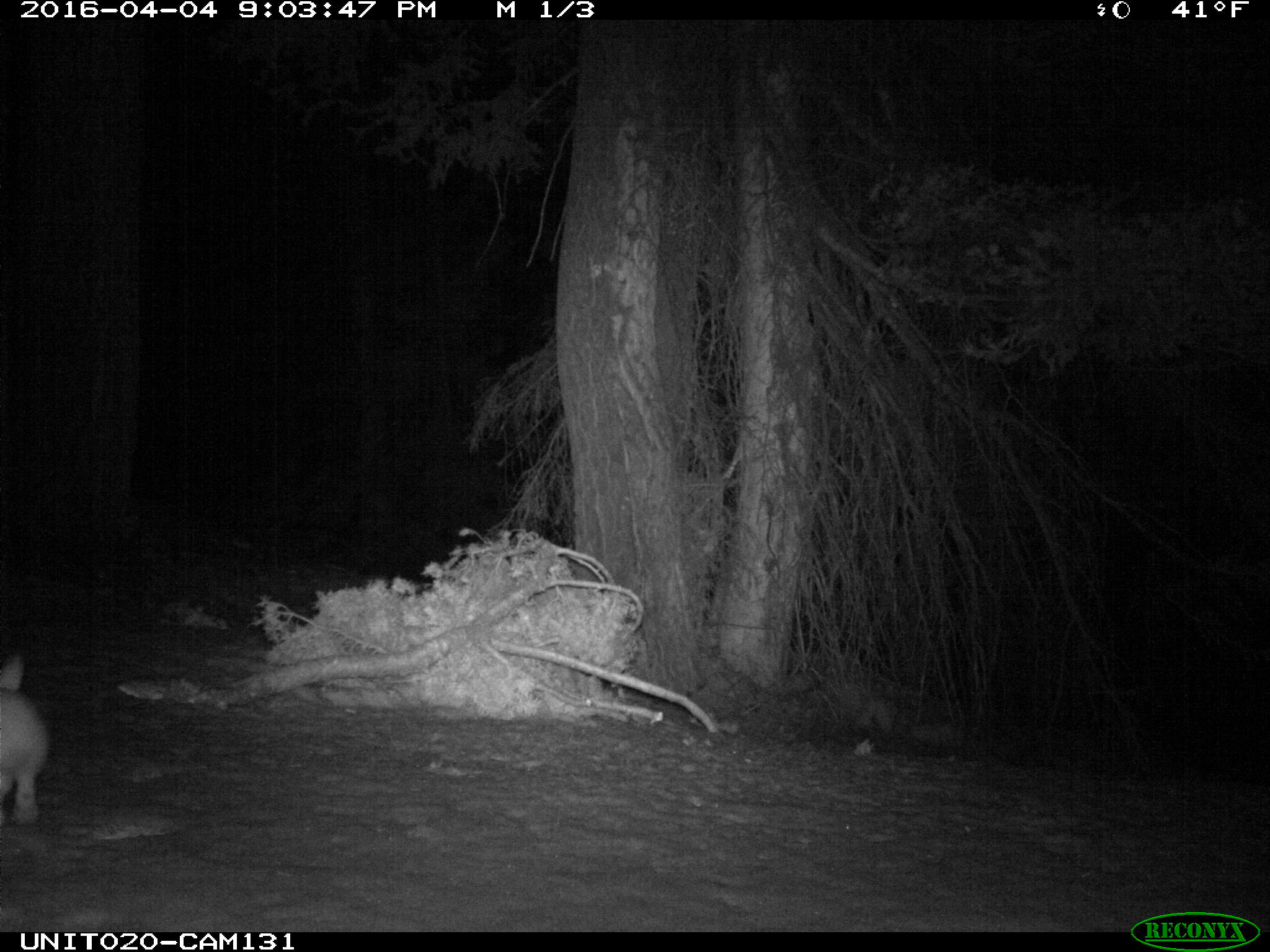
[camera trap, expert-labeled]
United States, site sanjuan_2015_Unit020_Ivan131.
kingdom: Animalia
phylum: Chordata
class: Mammalia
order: Lagomorpha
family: Leporidae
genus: Lepus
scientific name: Lepus americanus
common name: snowshoe hare